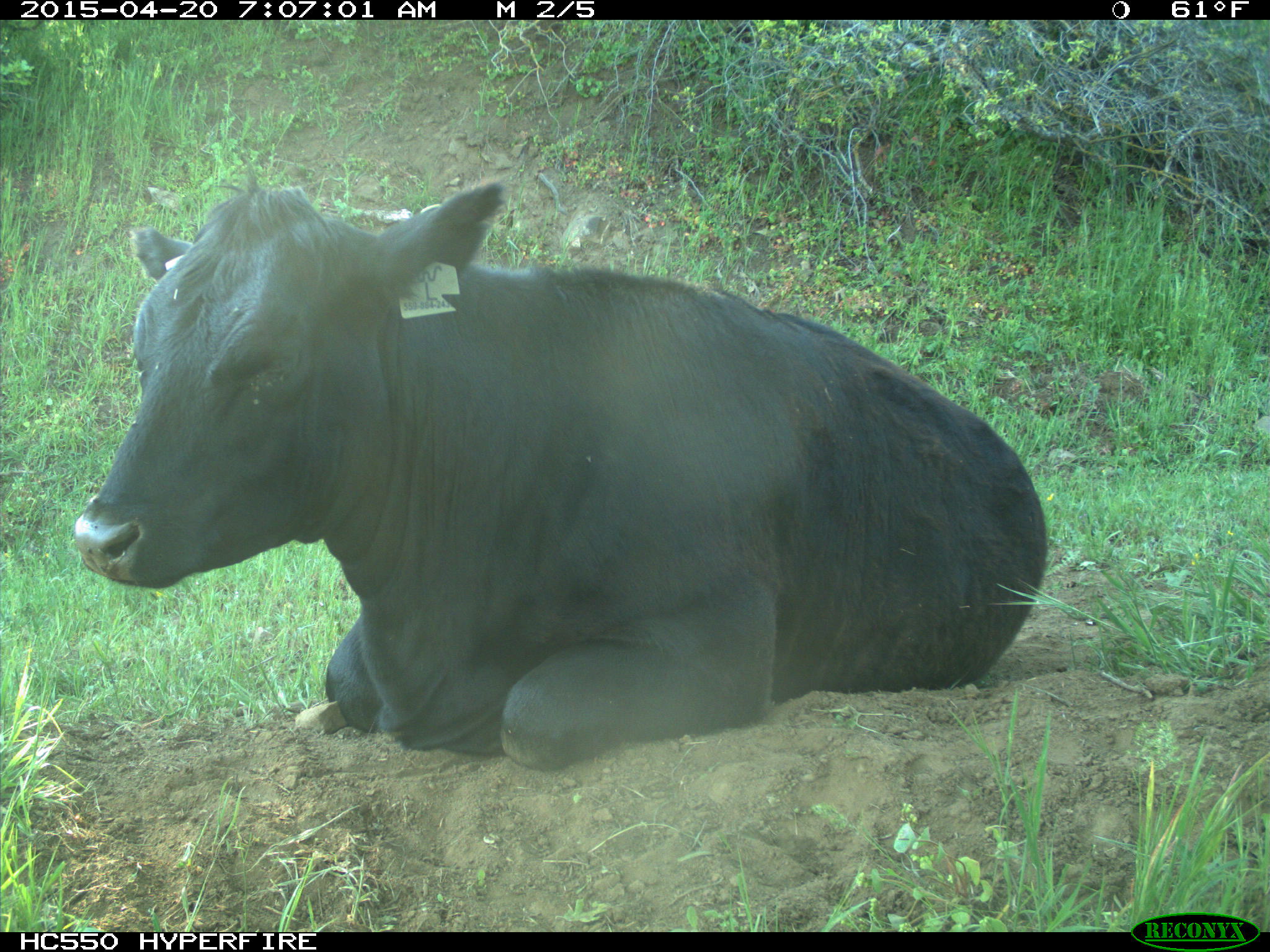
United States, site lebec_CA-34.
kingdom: Animalia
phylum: Chordata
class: Mammalia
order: Artiodactyla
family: Bovidae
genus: Bos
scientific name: Bos taurus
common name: domestic cow